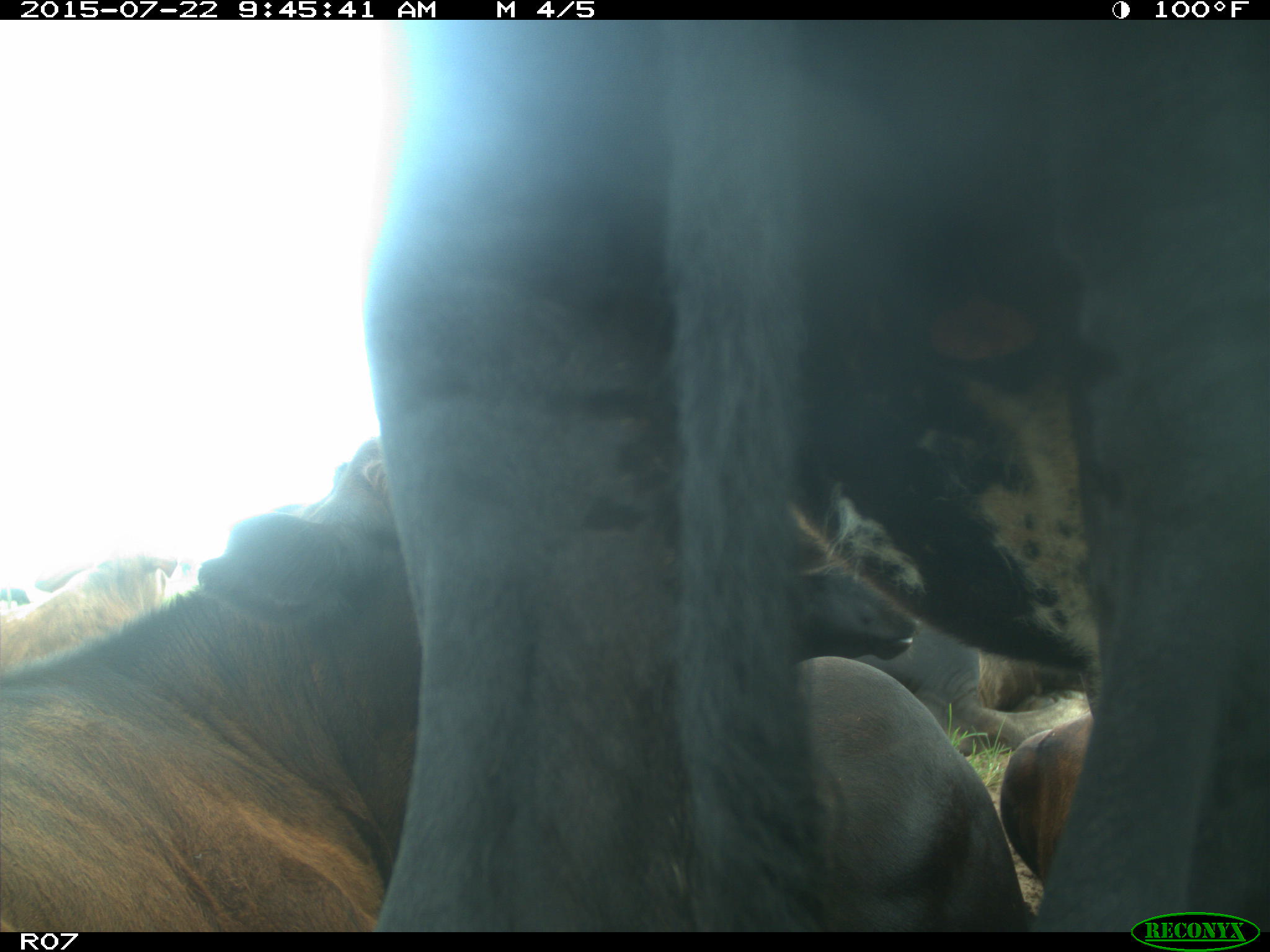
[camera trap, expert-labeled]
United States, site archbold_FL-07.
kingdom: Animalia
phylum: Chordata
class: Mammalia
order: Carnivora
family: Felidae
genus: Lynx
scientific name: Lynx rufus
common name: bobcat